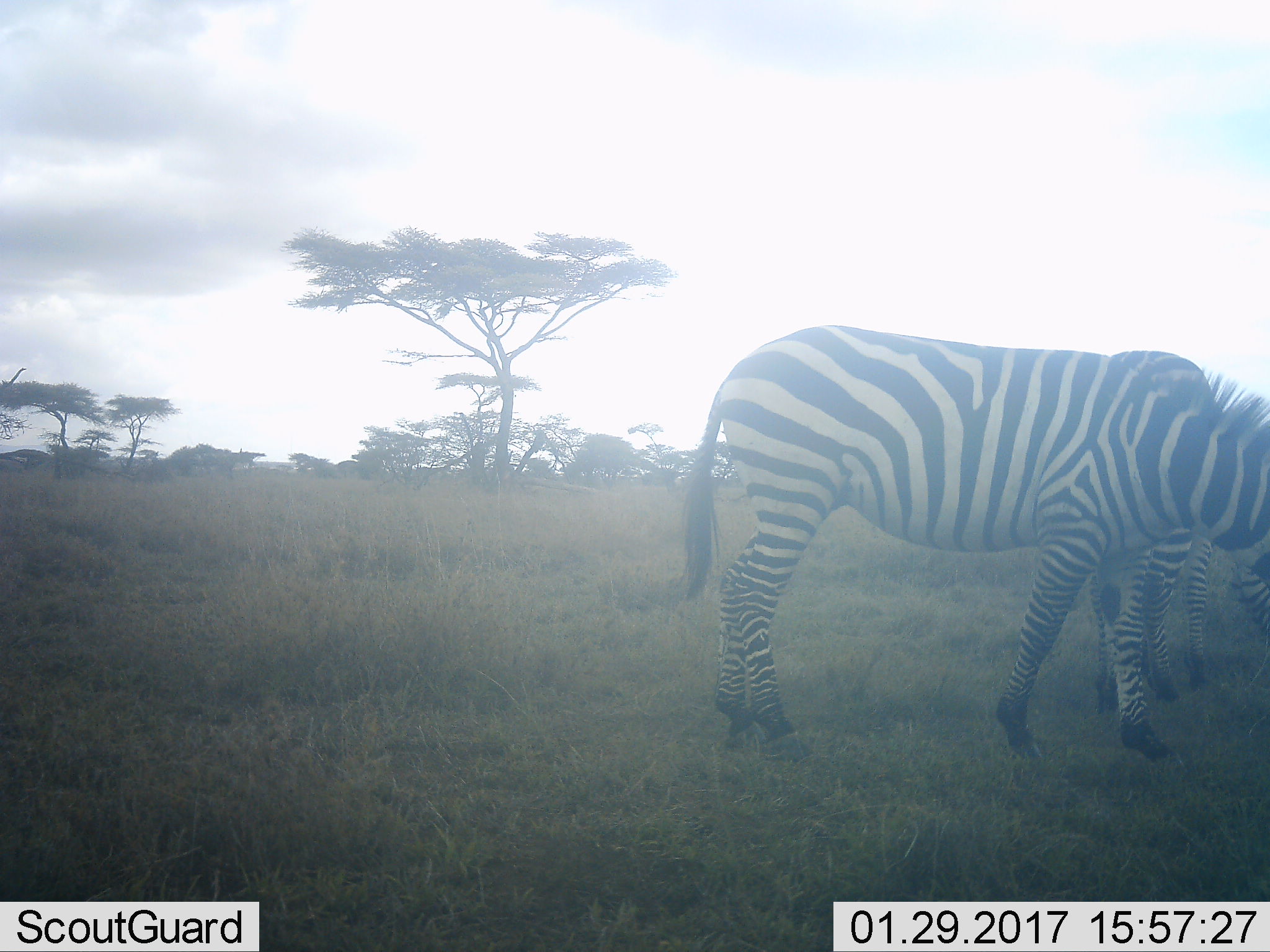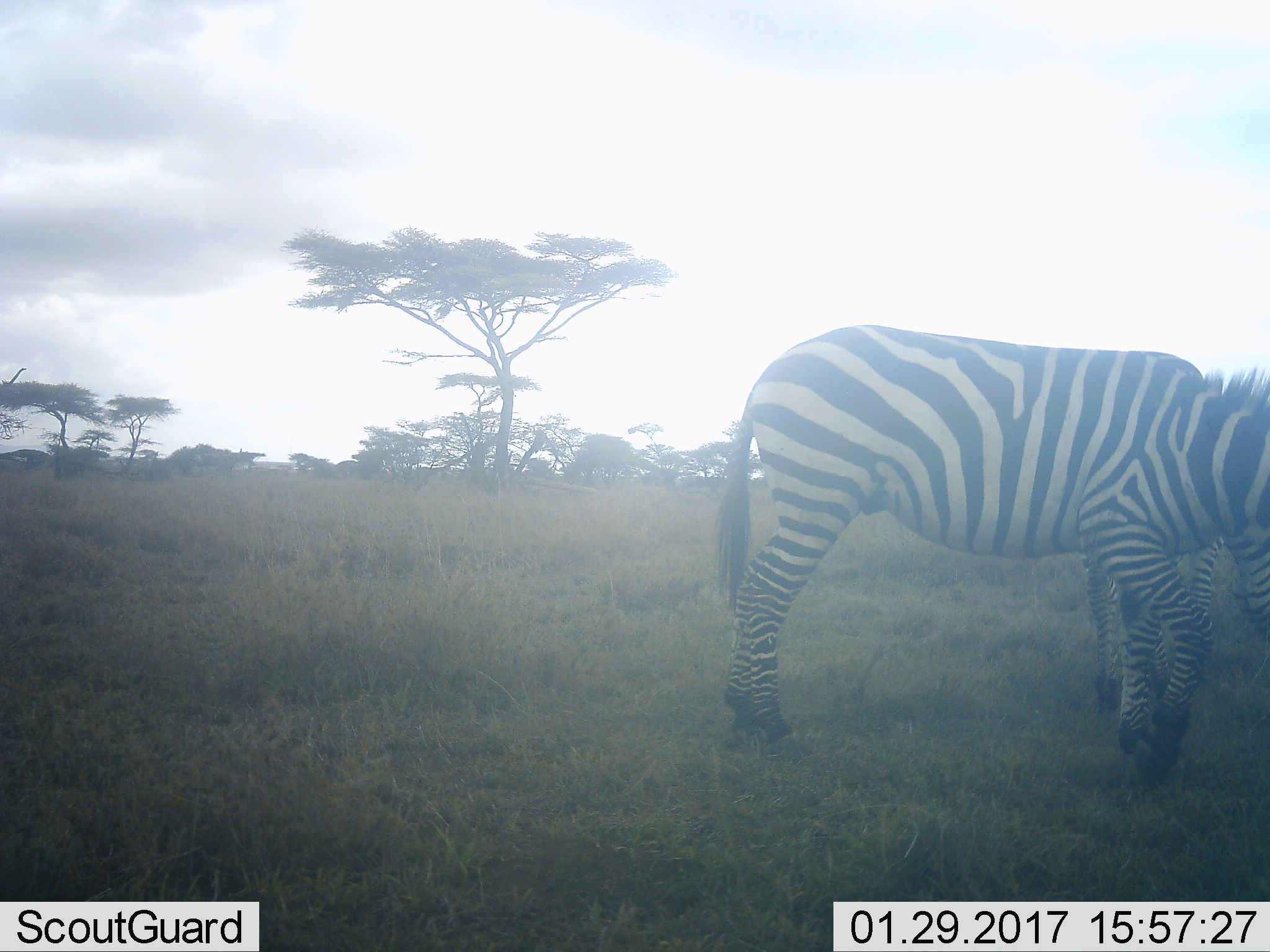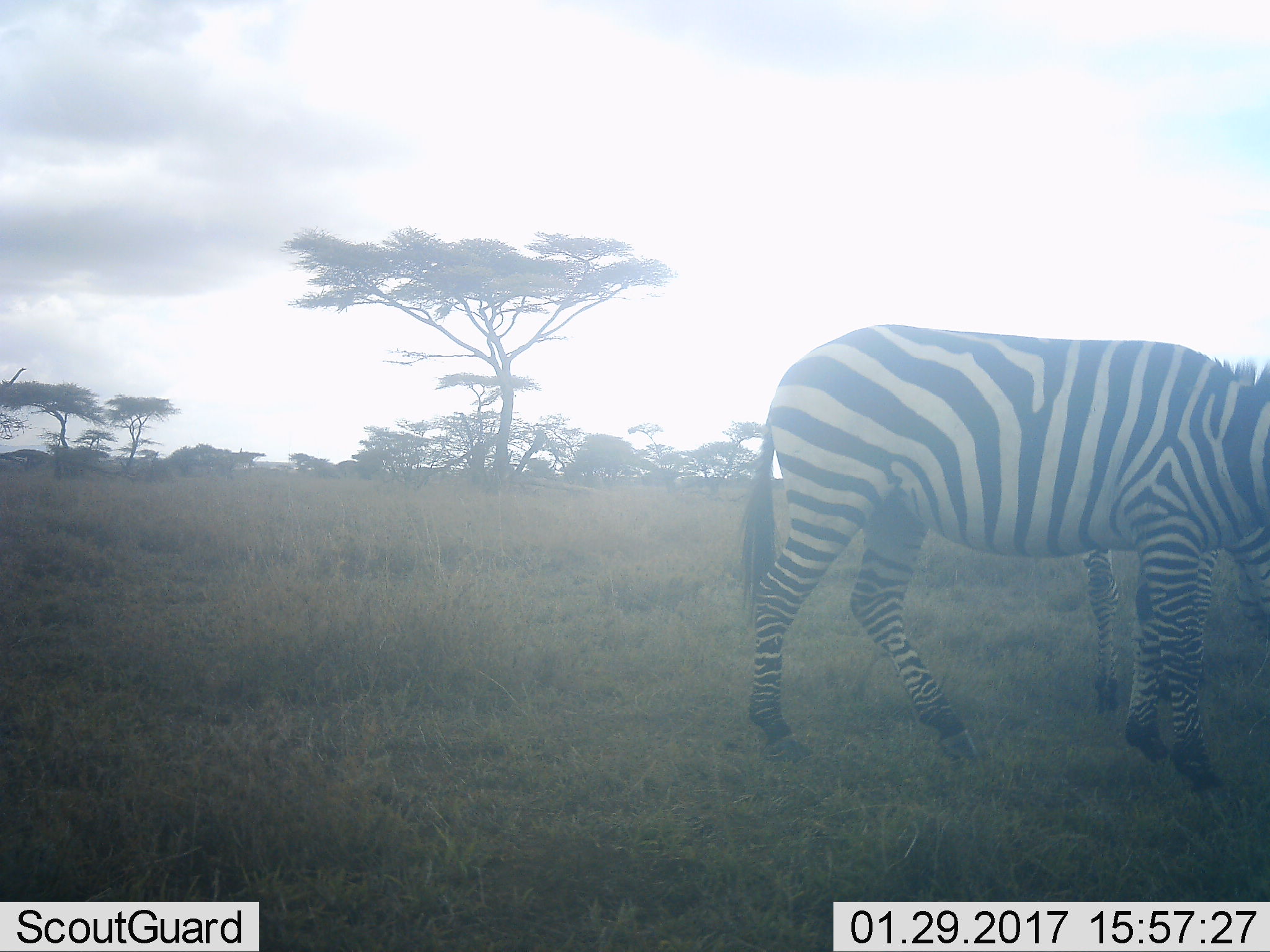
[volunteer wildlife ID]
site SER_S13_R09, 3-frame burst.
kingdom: Animalia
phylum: Chordata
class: Mammalia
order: Perissodactyla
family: Equidae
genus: Equus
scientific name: Equus quagga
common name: plains zebra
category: zebraplains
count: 2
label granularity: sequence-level